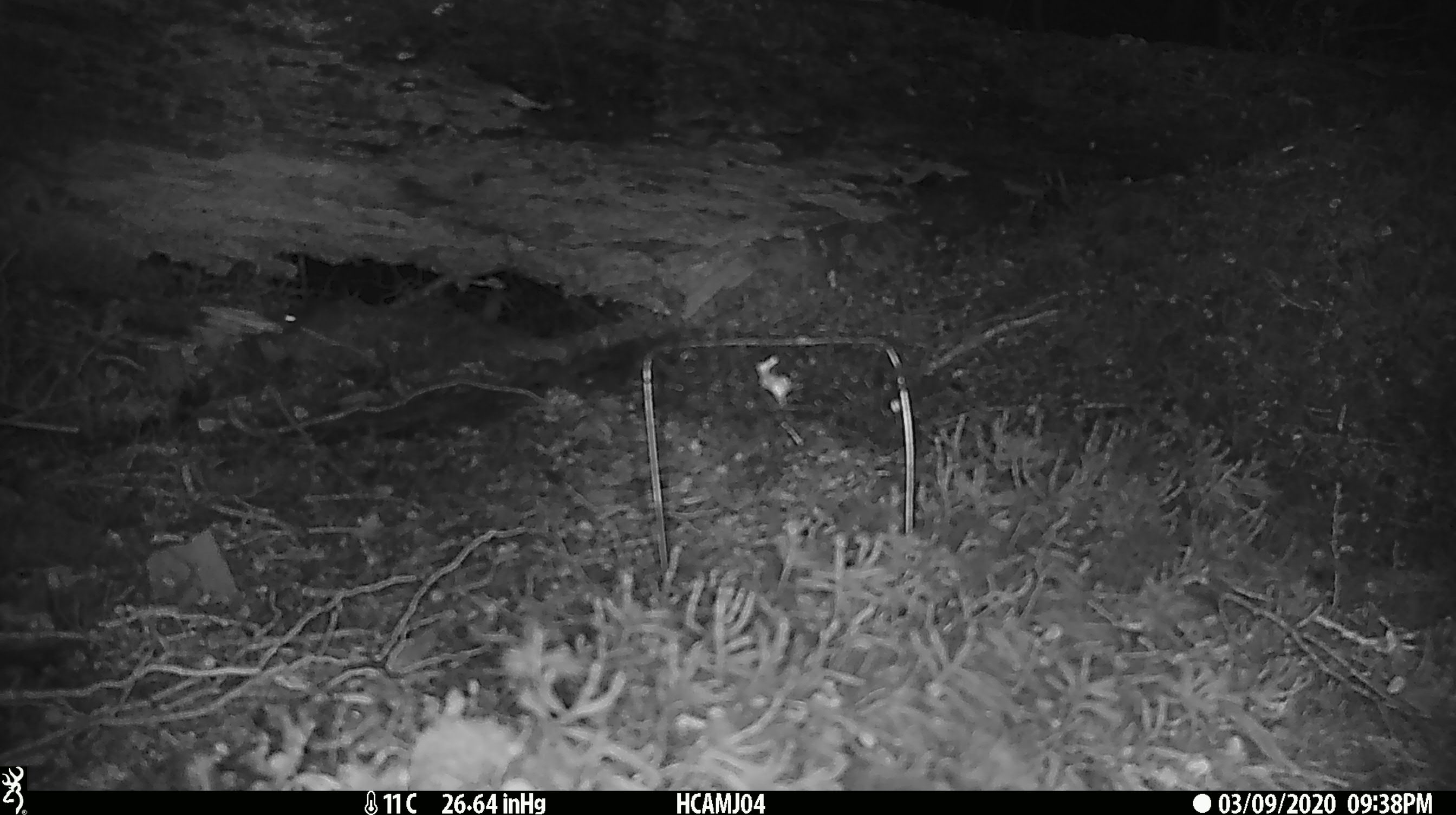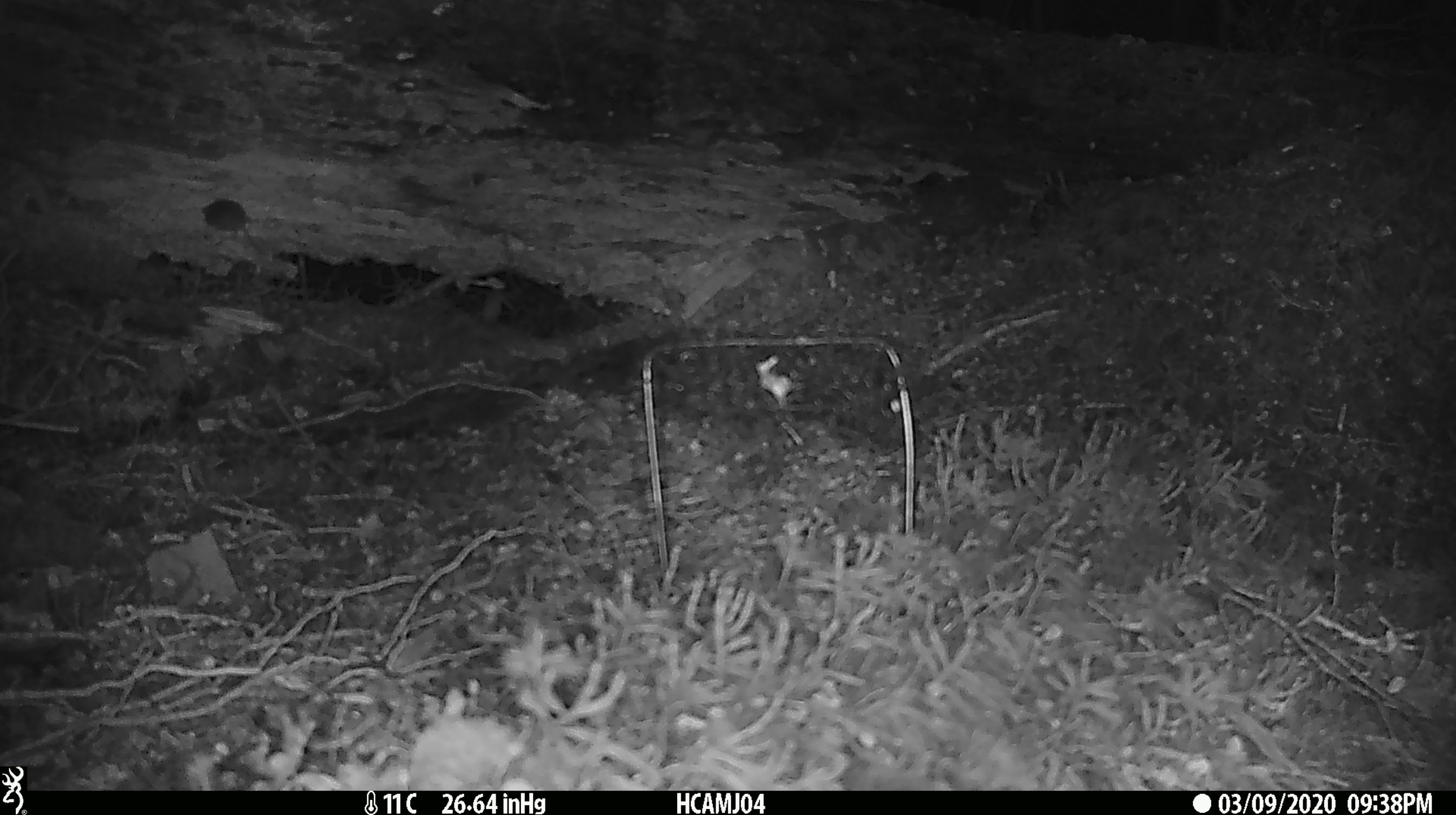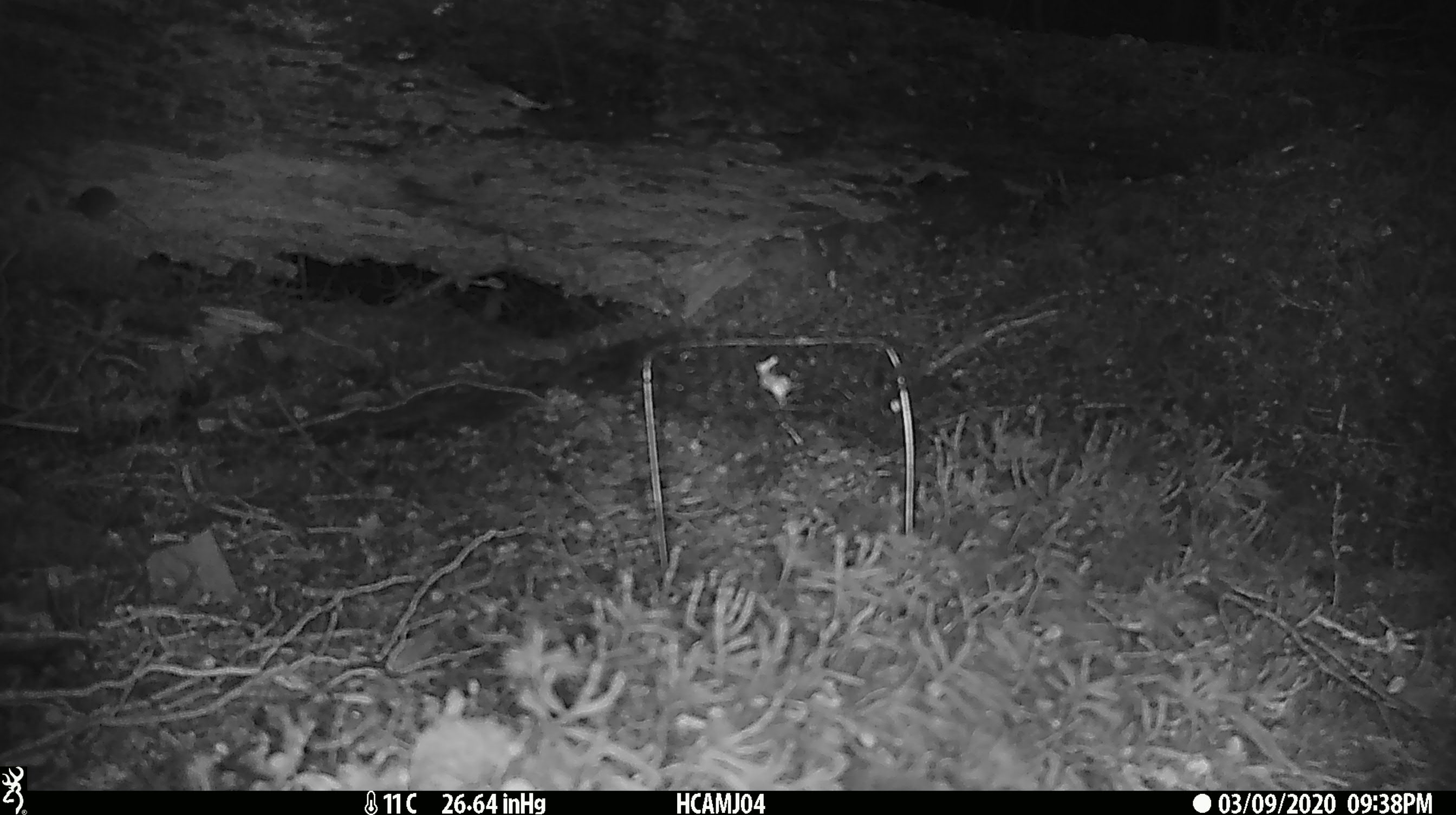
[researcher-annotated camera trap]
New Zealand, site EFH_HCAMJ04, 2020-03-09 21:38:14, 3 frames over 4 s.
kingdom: Animalia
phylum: Chordata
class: Mammalia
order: Rodentia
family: Muridae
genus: Mus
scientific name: Mus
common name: mouse